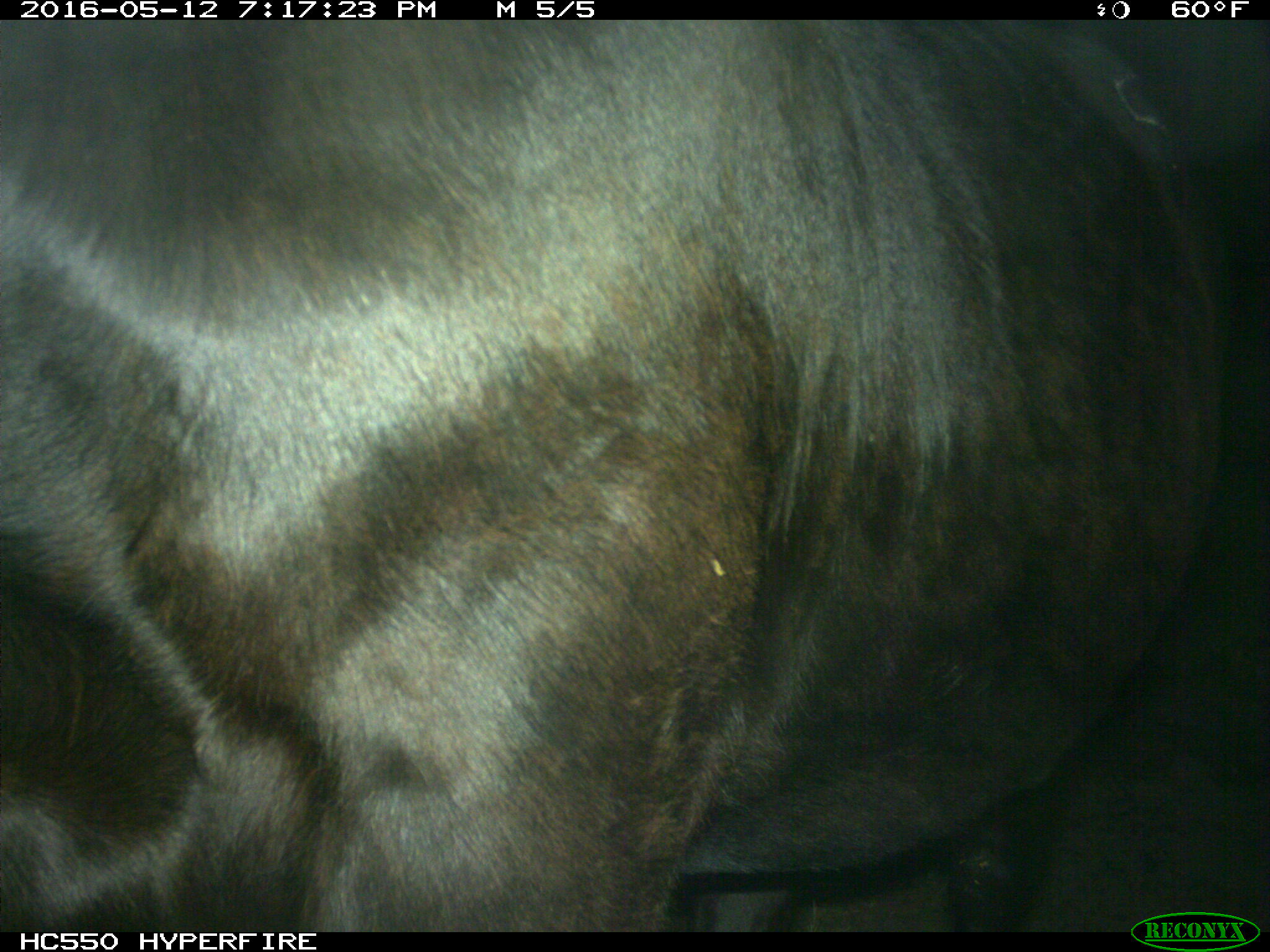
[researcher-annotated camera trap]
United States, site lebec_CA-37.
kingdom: Animalia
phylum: Chordata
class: Mammalia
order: Artiodactyla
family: Bovidae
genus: Bos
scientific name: Bos taurus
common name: domestic cow